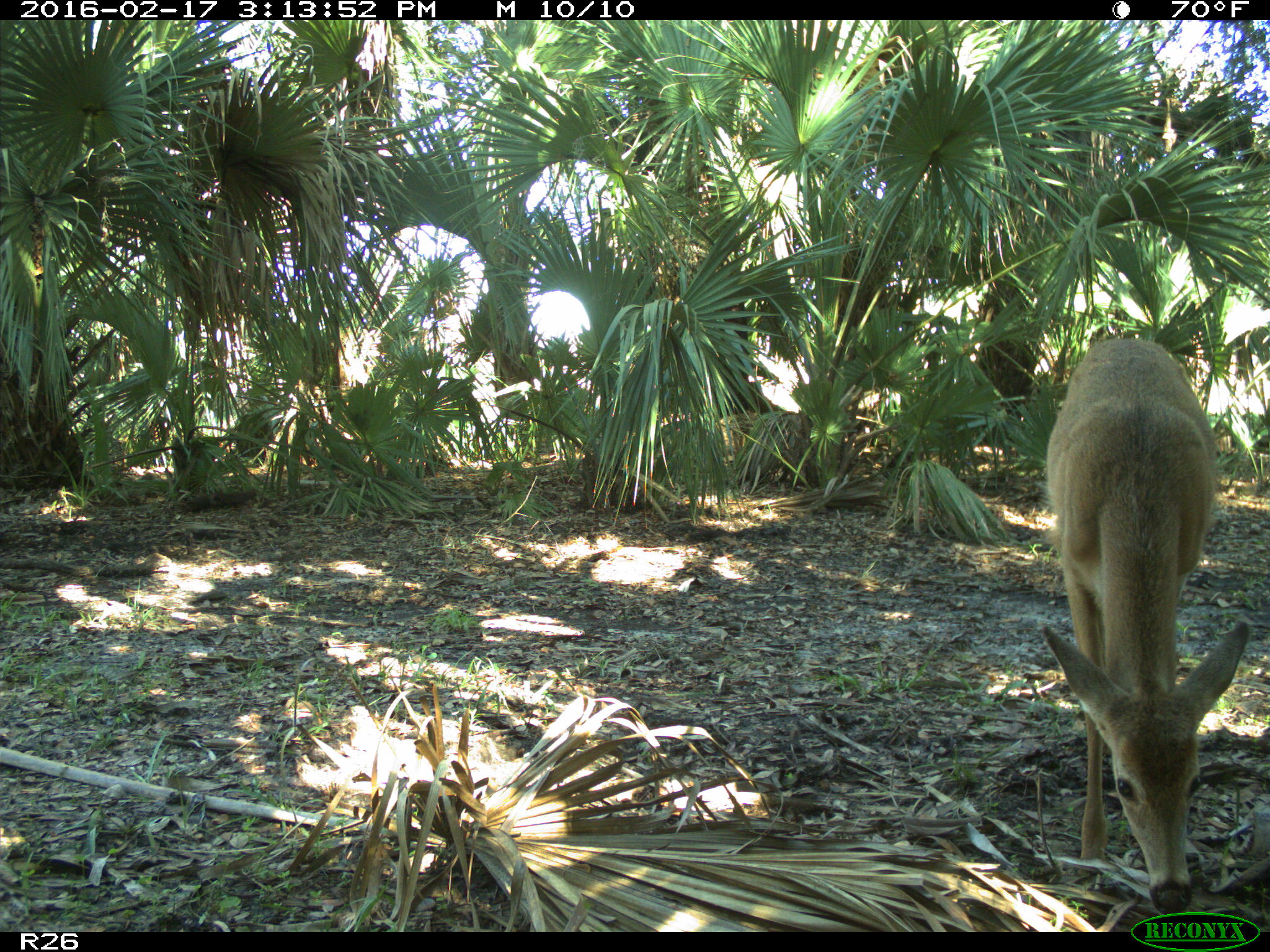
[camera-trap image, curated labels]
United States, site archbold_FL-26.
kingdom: Animalia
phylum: Chordata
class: Mammalia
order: Artiodactyla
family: Cervidae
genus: Odocoileus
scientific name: Odocoileus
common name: deer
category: unidentified deer